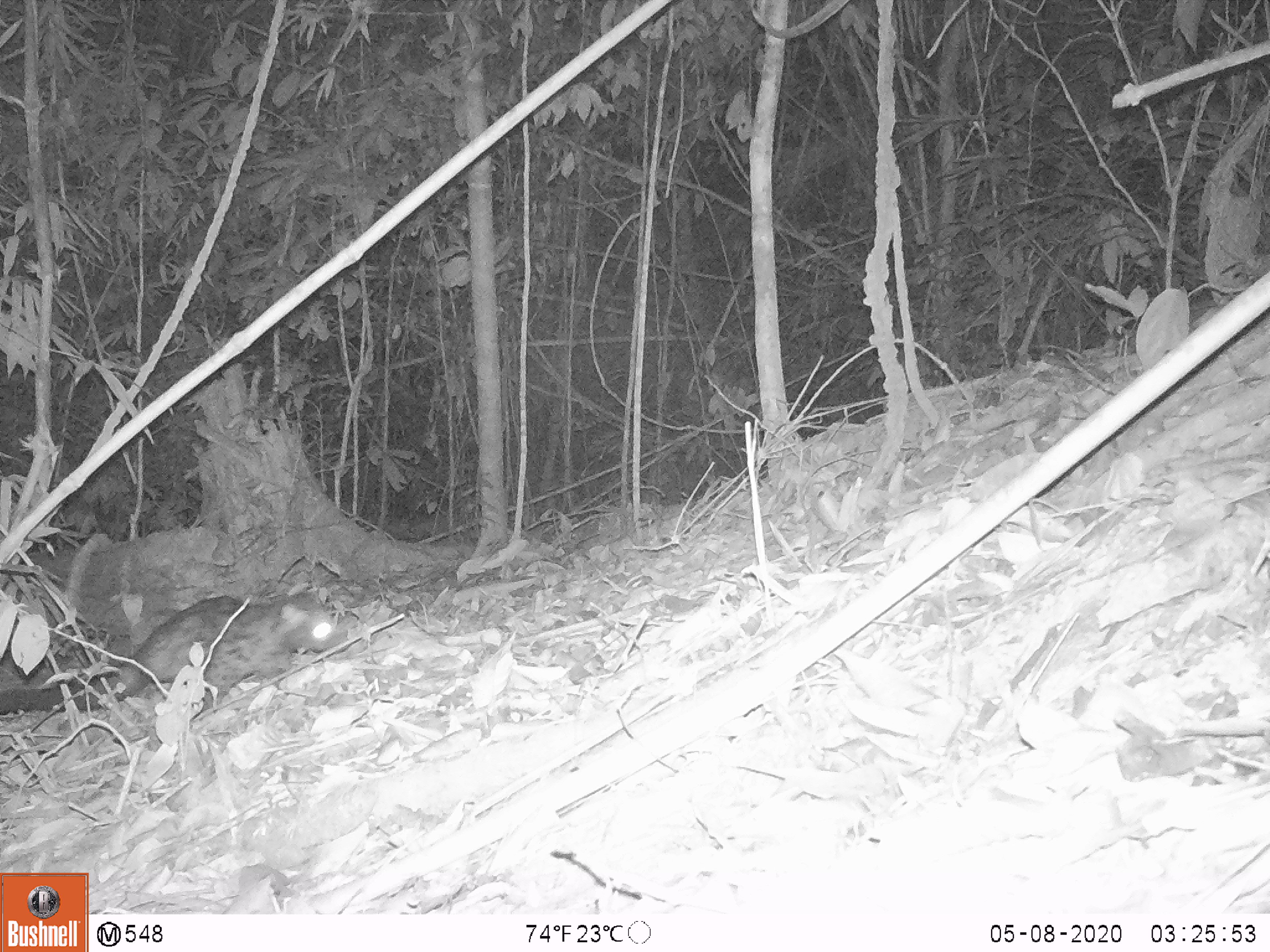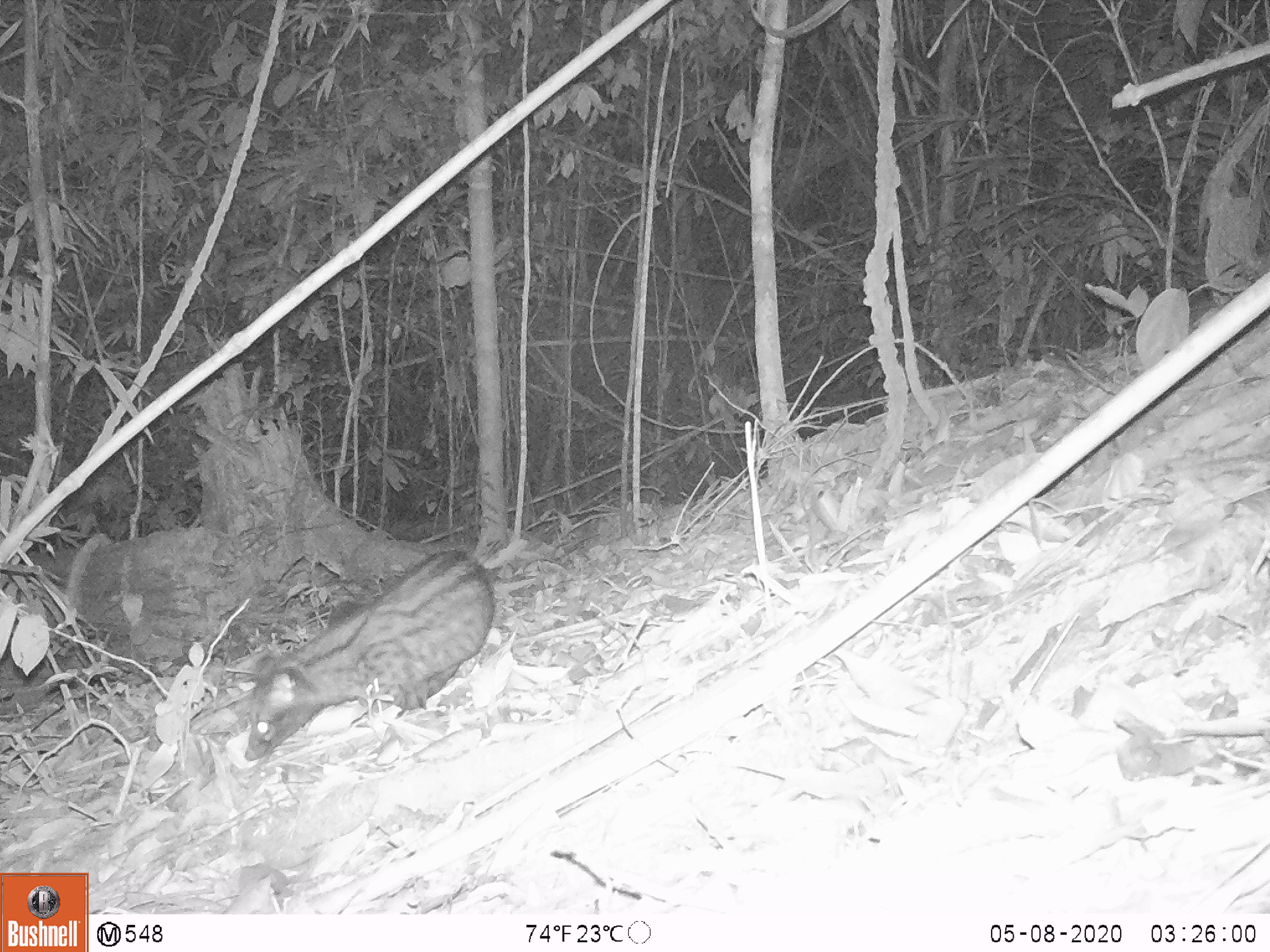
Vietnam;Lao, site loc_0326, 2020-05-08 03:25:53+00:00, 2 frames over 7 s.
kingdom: Animalia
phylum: Chordata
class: Mammalia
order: Carnivora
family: Viverridae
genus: Paradoxurus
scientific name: Paradoxurus hermaphroditus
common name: common palm civet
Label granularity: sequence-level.